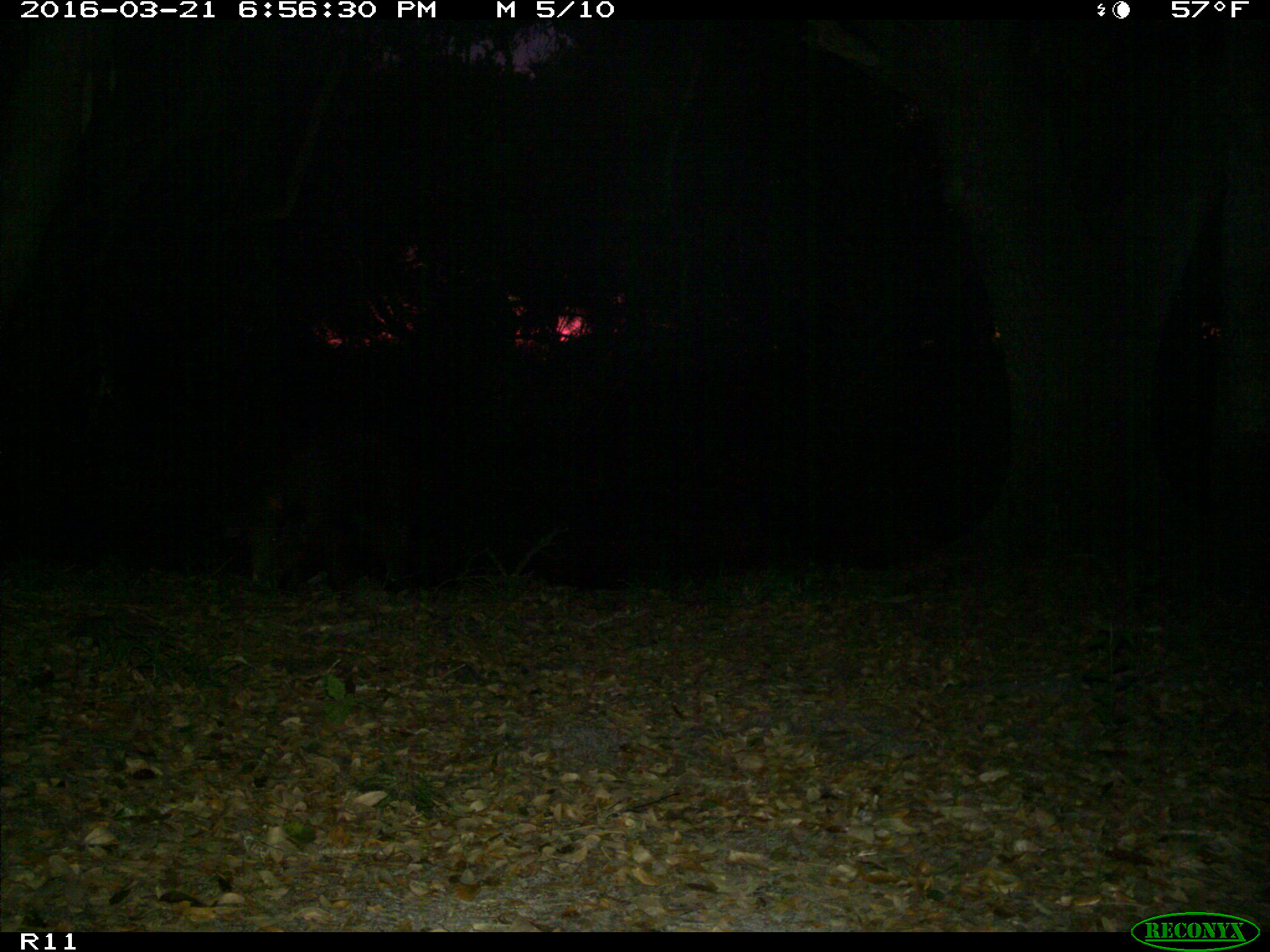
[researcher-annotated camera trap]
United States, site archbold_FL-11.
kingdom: Animalia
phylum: Chordata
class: Mammalia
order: Artiodactyla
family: Suidae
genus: Sus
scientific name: Sus scrofa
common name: wild boar